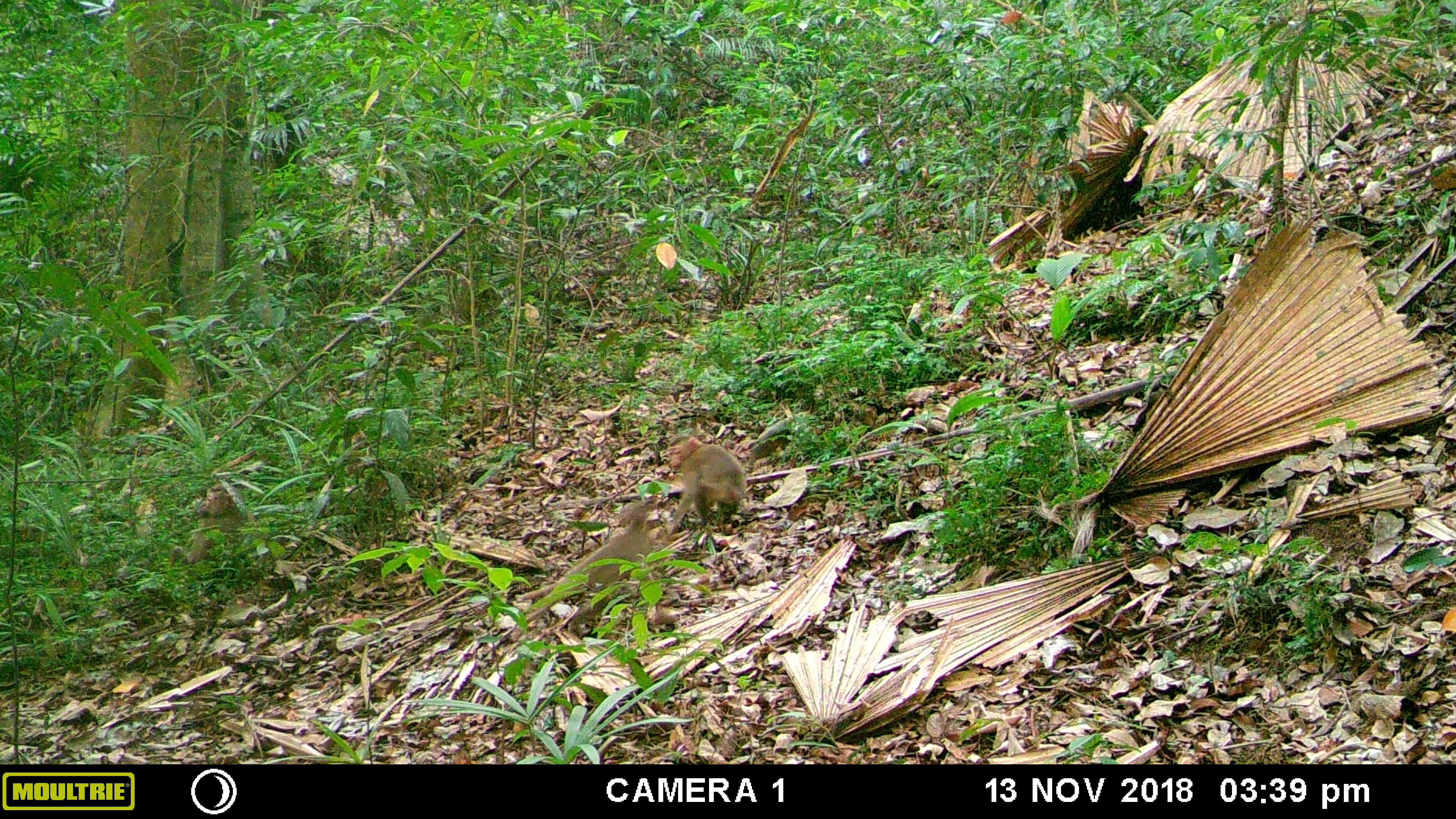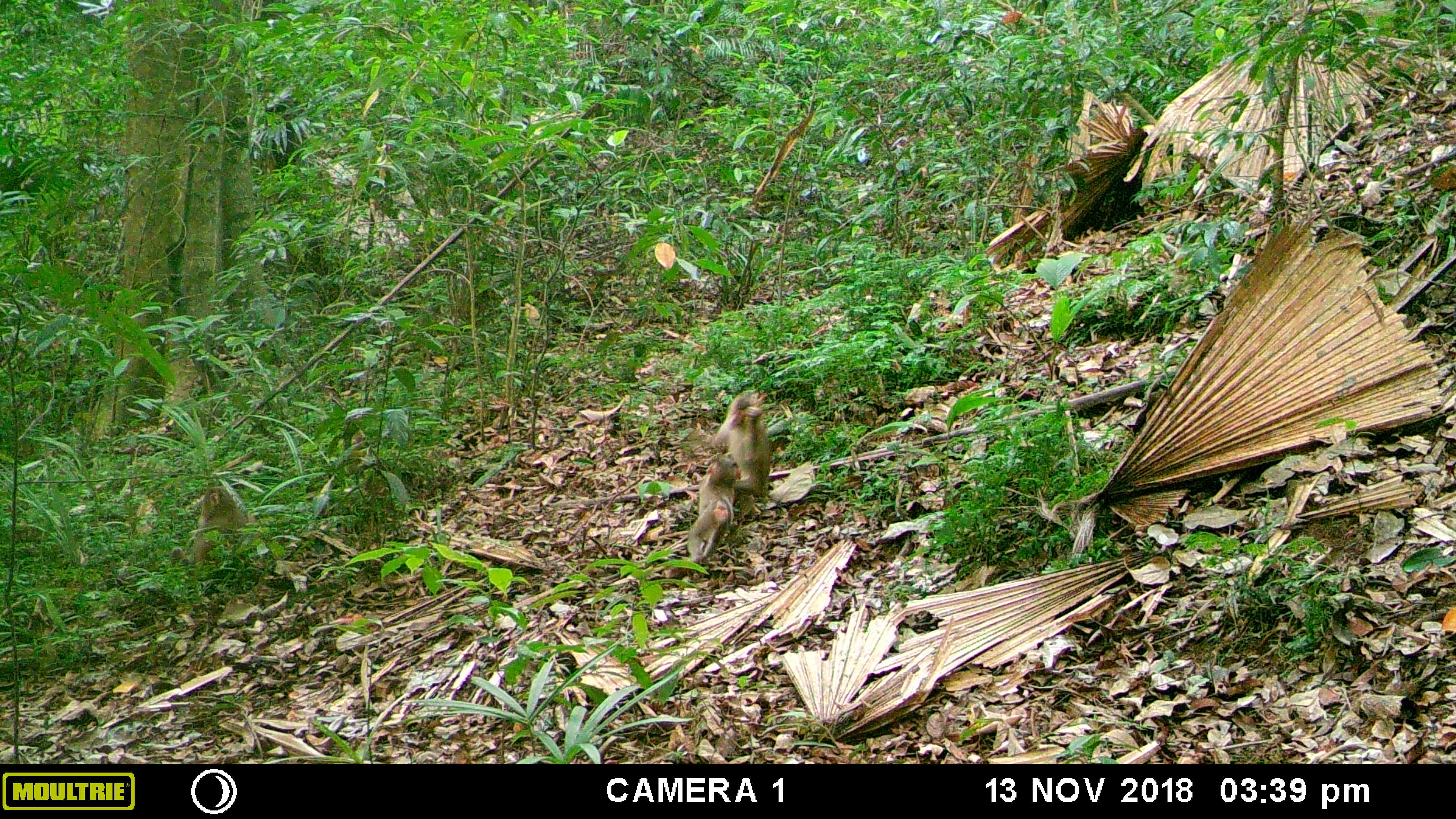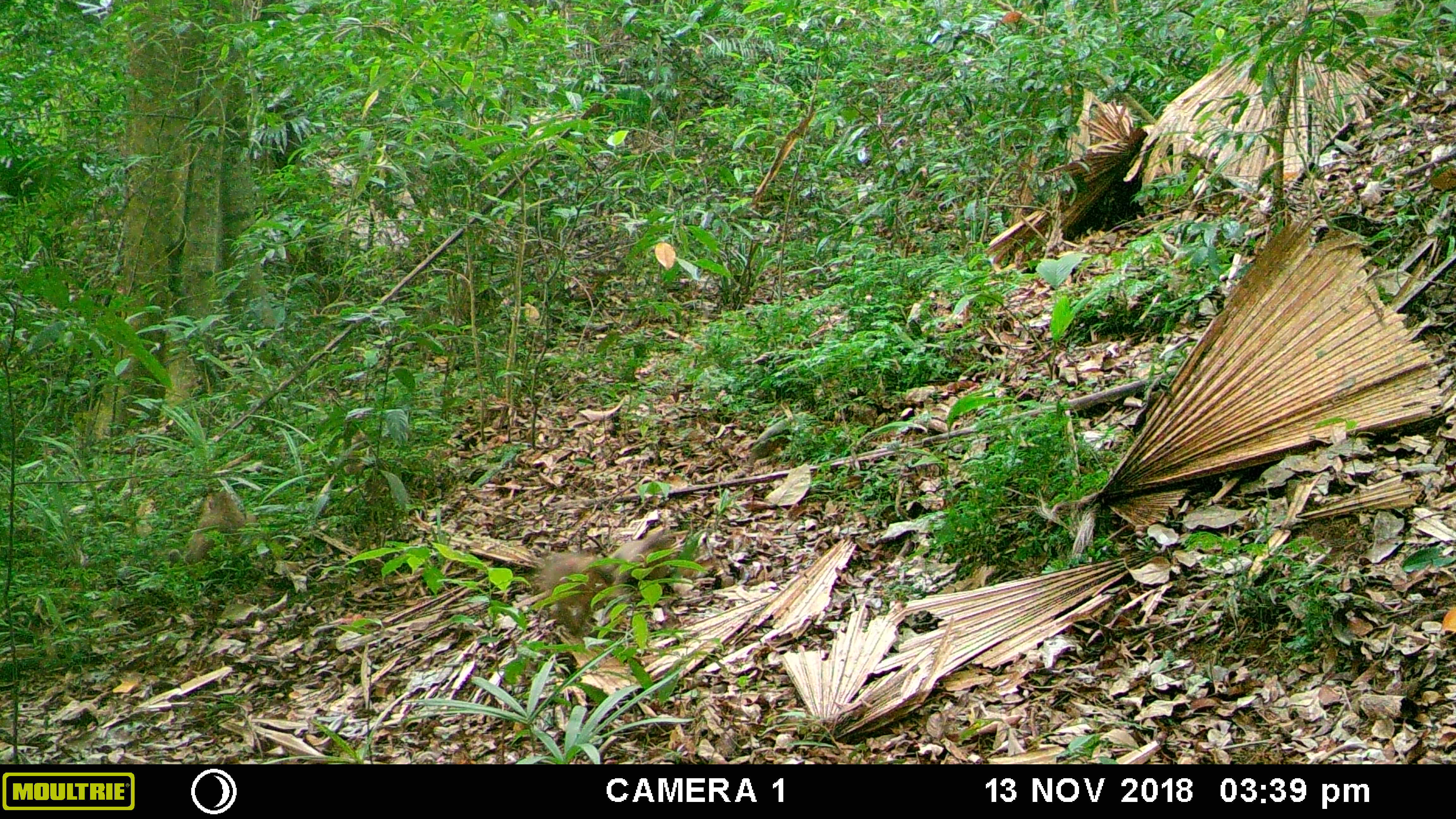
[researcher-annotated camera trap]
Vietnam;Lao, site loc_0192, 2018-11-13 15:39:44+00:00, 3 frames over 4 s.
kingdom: Animalia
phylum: Chordata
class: Mammalia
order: Primates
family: Cercopithecidae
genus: Macaca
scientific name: Macaca nemestrina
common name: pig-tailed macaque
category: pig tailed macaque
Pig tailed macaque (pig-tailed macaque) (Macaca nemestrina). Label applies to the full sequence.